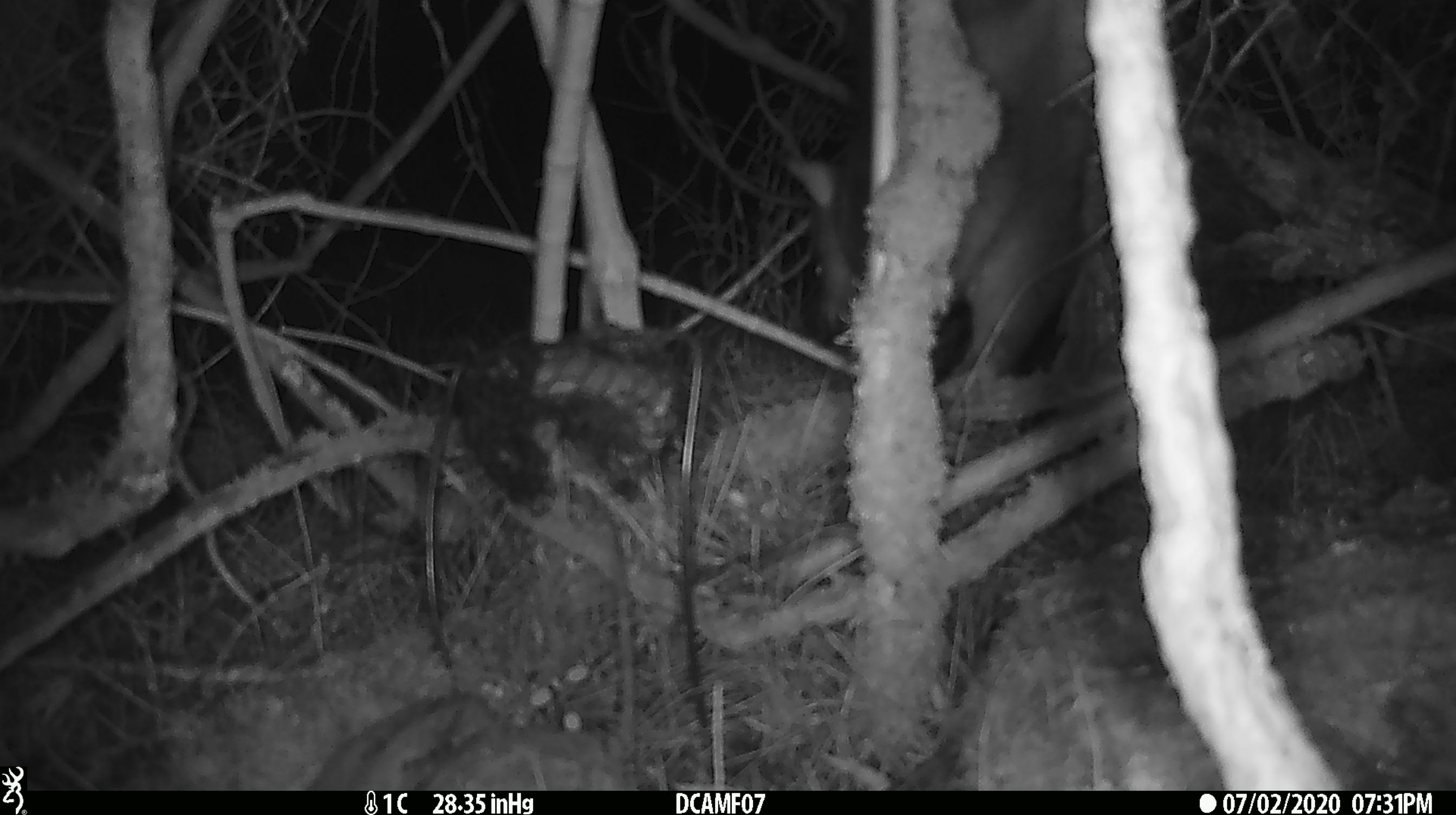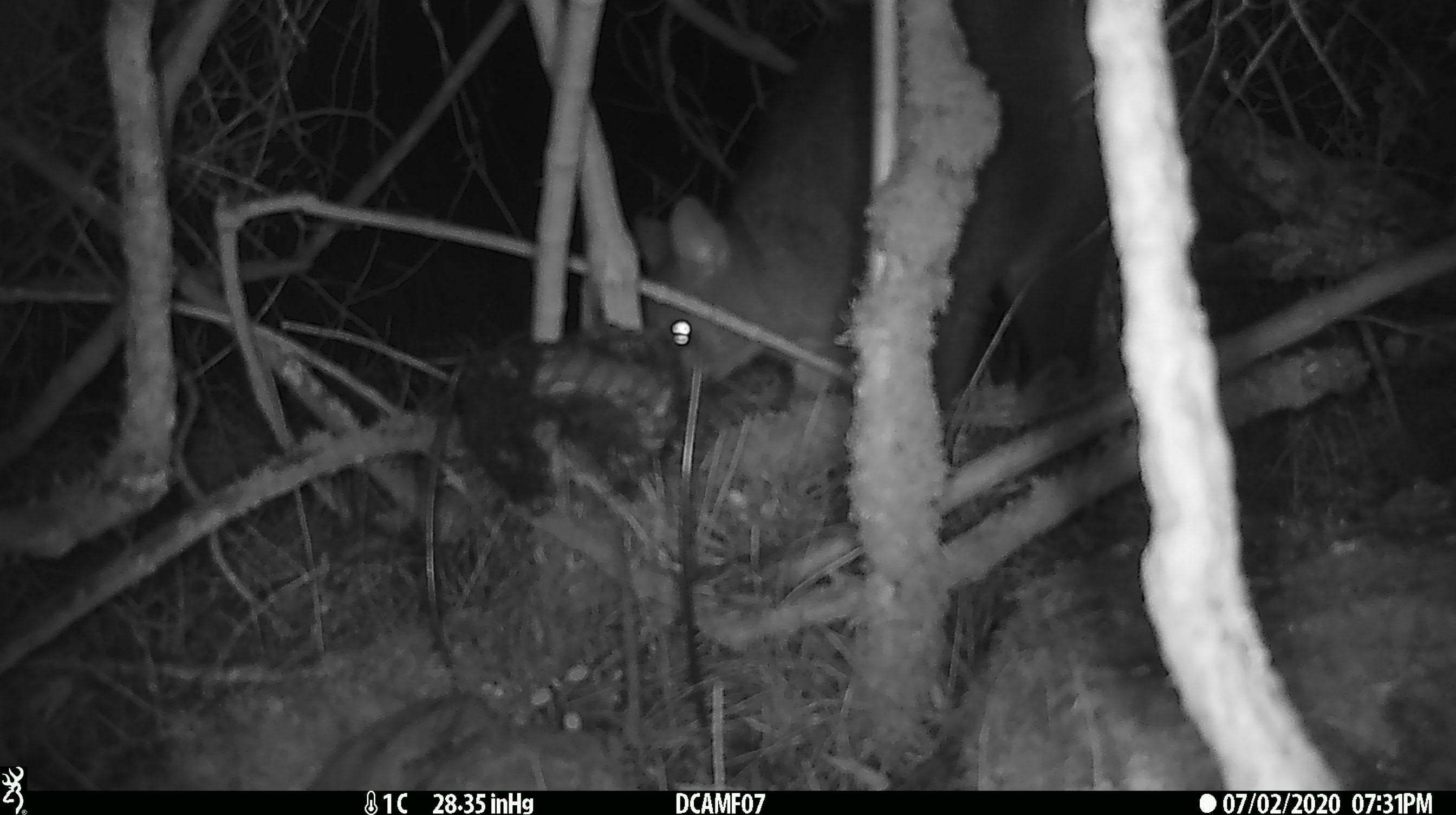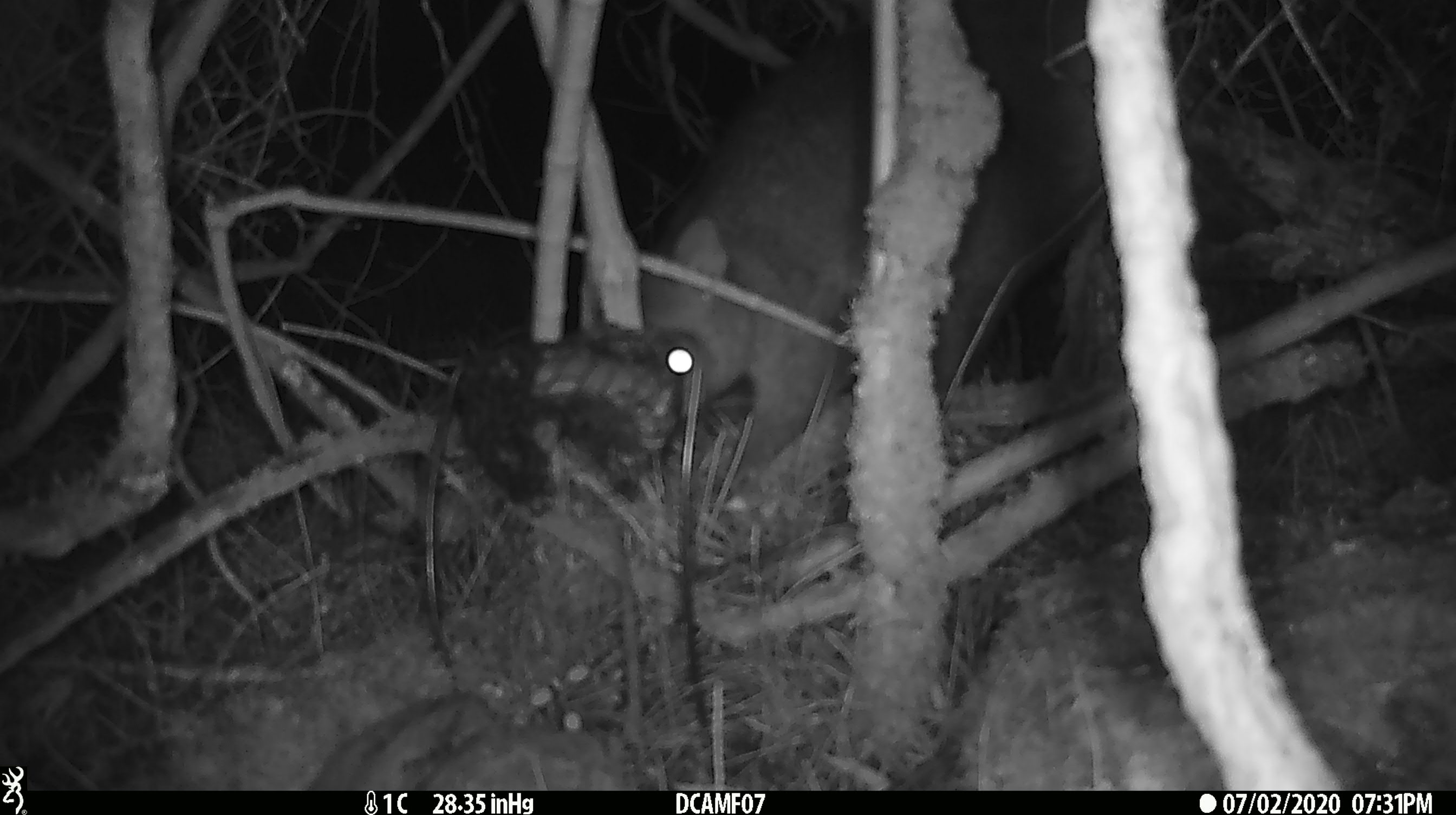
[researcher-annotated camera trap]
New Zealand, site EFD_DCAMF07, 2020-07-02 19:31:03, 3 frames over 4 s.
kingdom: Animalia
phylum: Chordata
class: Mammalia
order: Diprotodontia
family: Phalangeridae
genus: Trichosurus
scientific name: Trichosurus vulpecula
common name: common brushtail possum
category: possum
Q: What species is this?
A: Possum (common brushtail possum) (Trichosurus vulpecula).